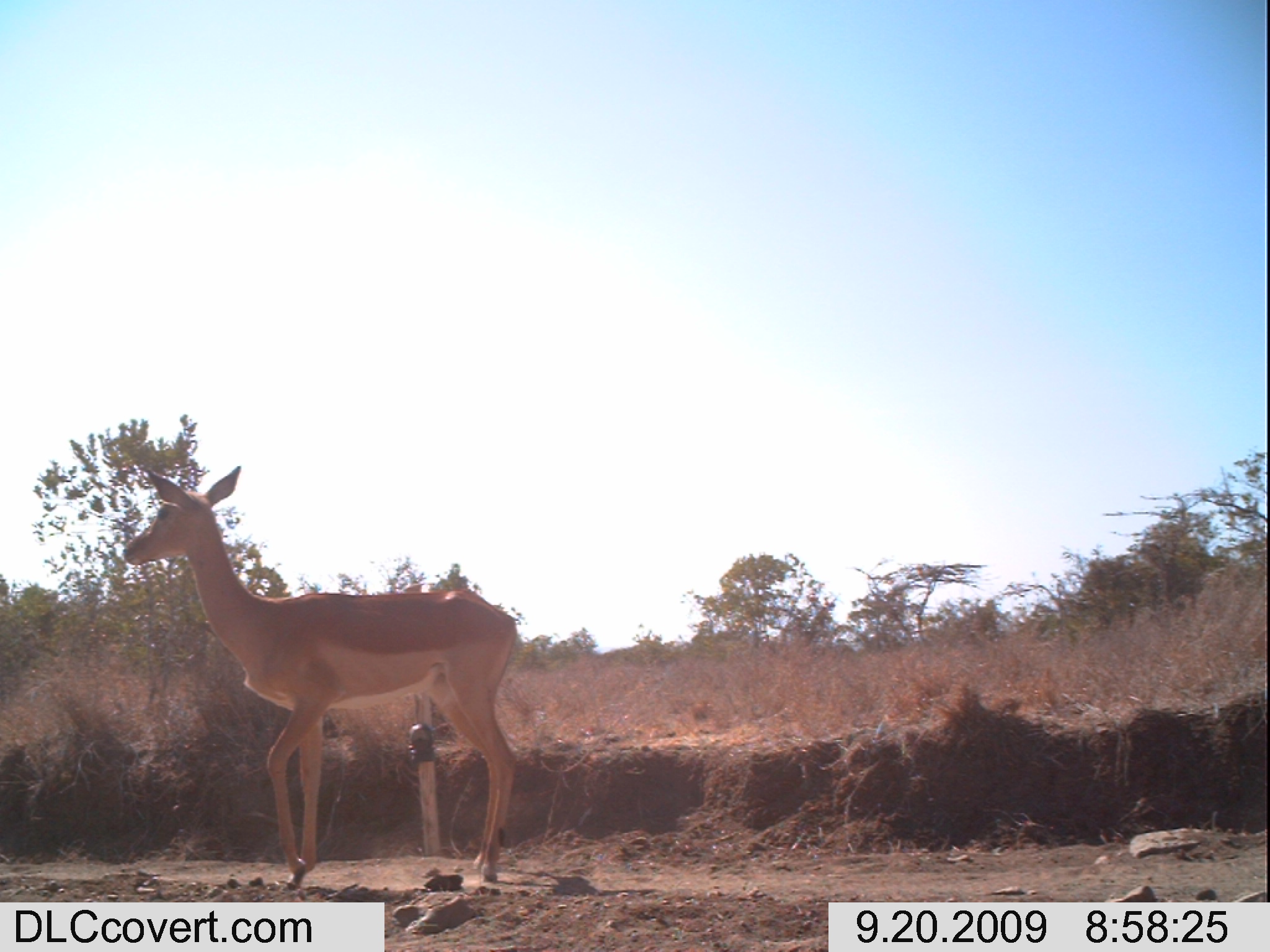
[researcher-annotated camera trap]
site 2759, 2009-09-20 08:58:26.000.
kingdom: Animalia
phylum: Chordata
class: Mammalia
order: Artiodactyla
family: Bovidae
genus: Aepyceros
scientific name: Aepyceros melampus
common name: impala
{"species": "Aepyceros melampus (impala)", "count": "1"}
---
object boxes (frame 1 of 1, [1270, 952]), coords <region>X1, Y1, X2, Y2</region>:
aepyceros melampus: <region>123, 465, 519, 886</region>